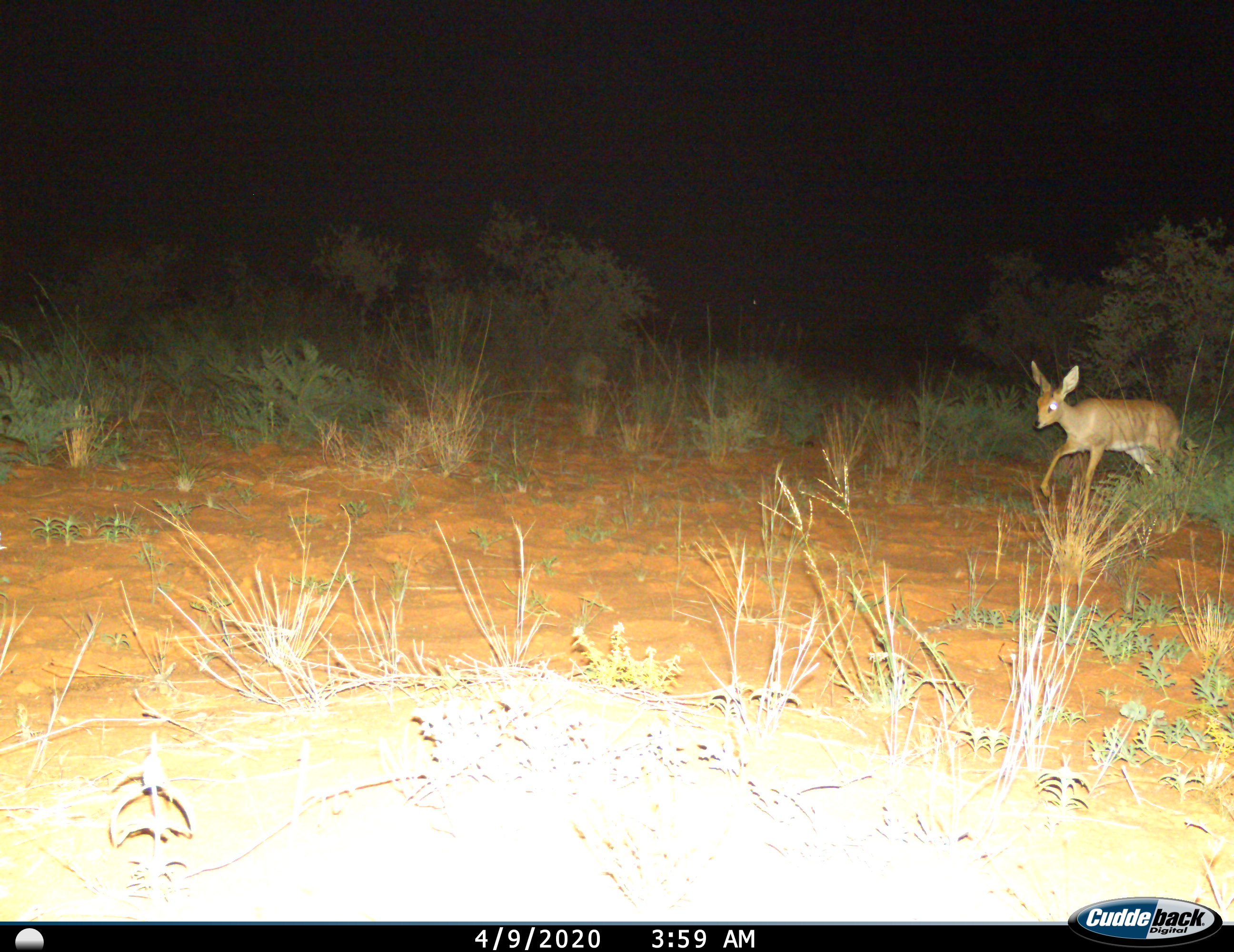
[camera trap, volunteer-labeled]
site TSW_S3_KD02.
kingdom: Animalia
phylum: Chordata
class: Mammalia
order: Artiodactyla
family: Bovidae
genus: Raphicerus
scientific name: Raphicerus campestris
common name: steenbok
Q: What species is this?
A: Steenbok (Raphicerus campestris).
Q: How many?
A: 1.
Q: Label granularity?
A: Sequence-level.